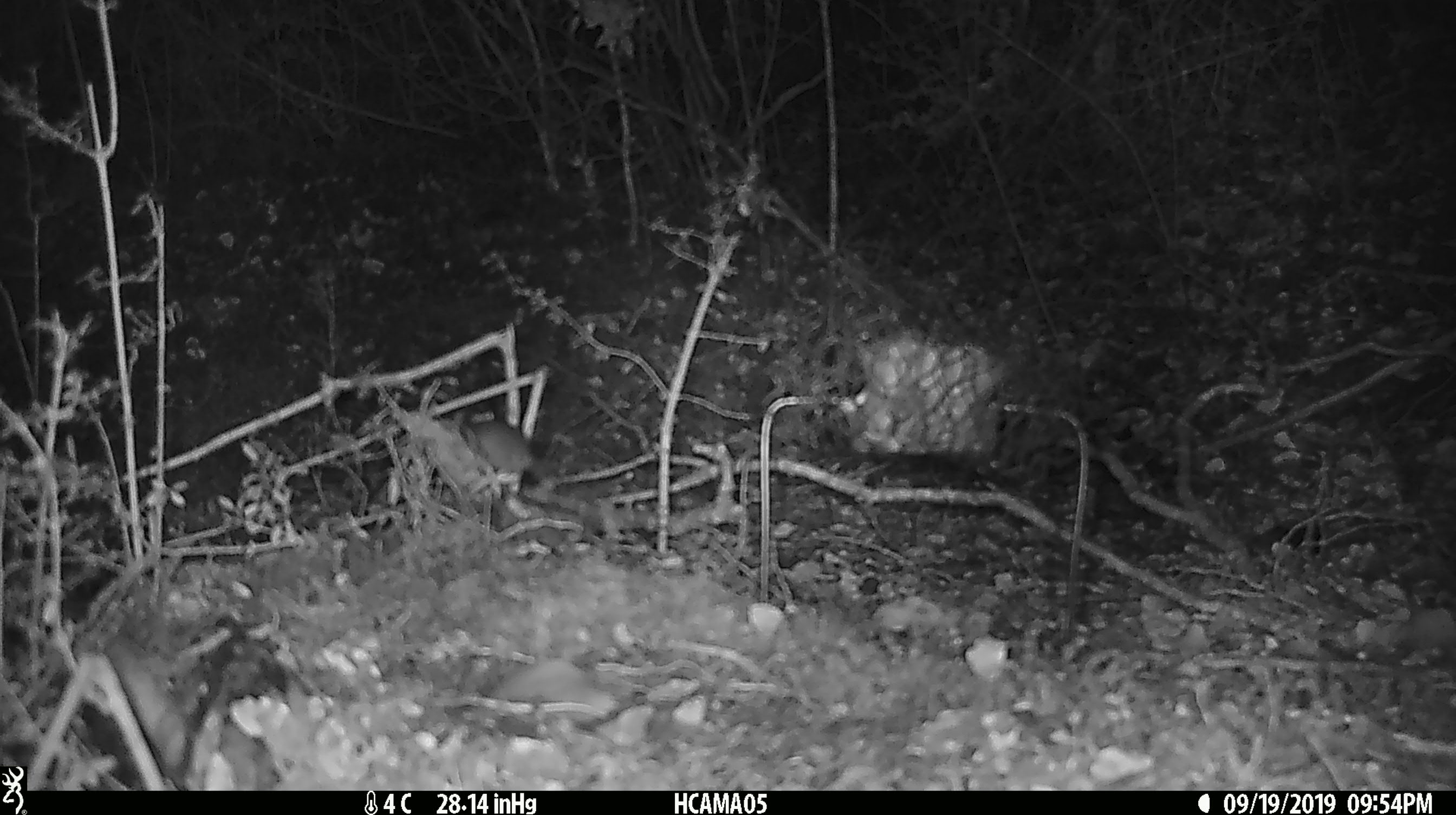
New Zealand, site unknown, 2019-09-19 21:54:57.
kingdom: Animalia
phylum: Chordata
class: Mammalia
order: Rodentia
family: Muridae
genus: Mus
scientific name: Mus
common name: mouse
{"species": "mouse (Mus)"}